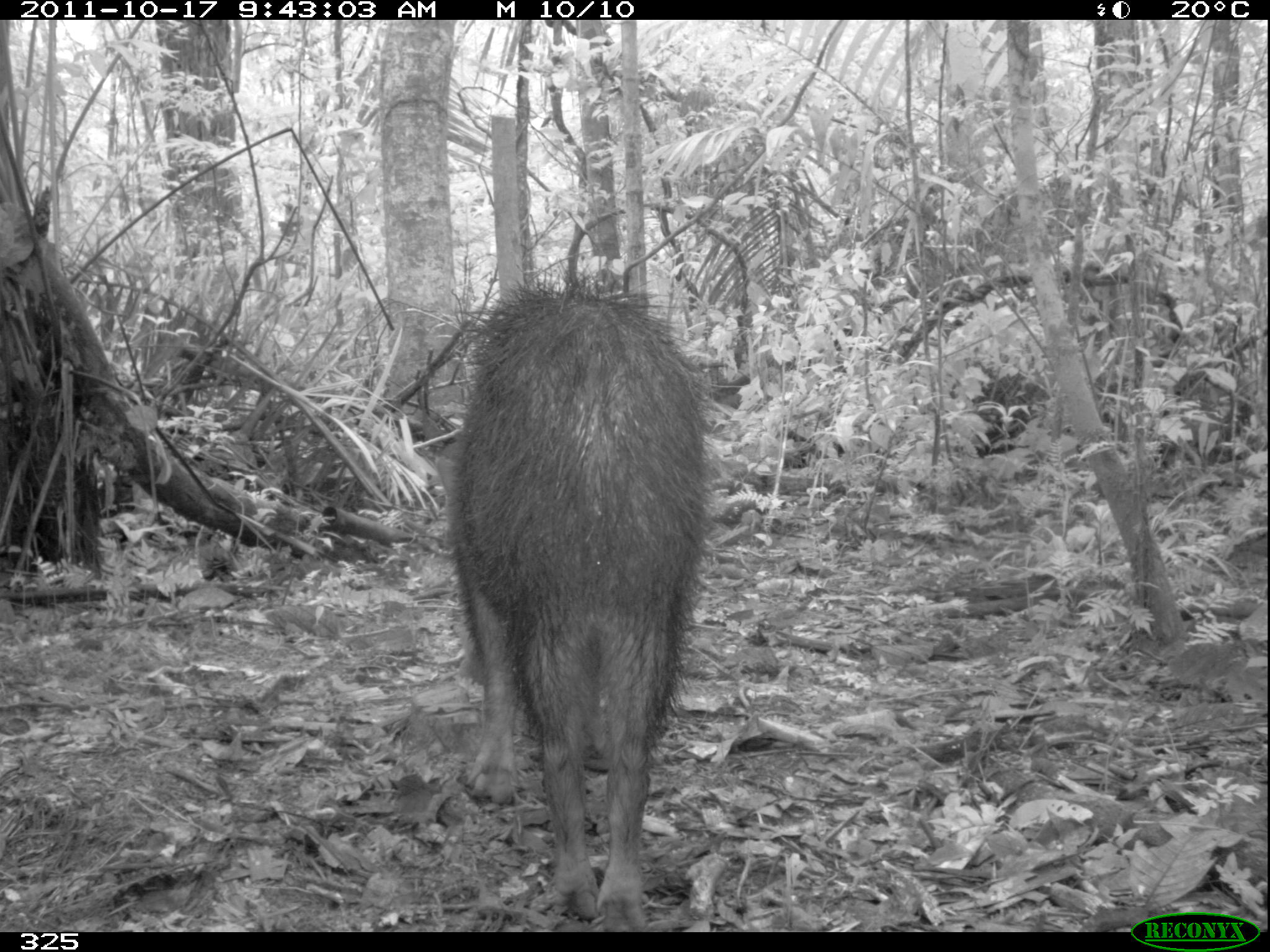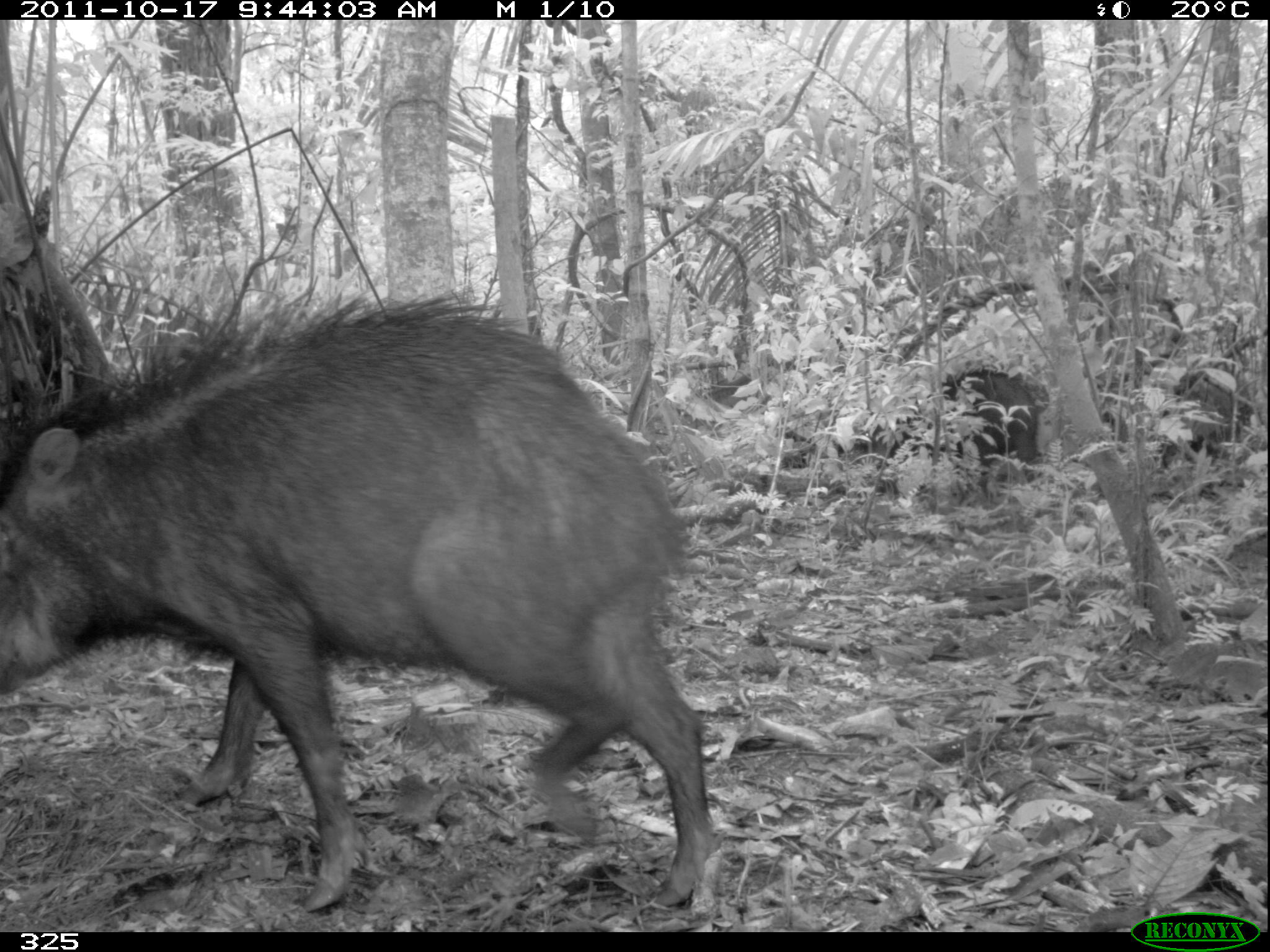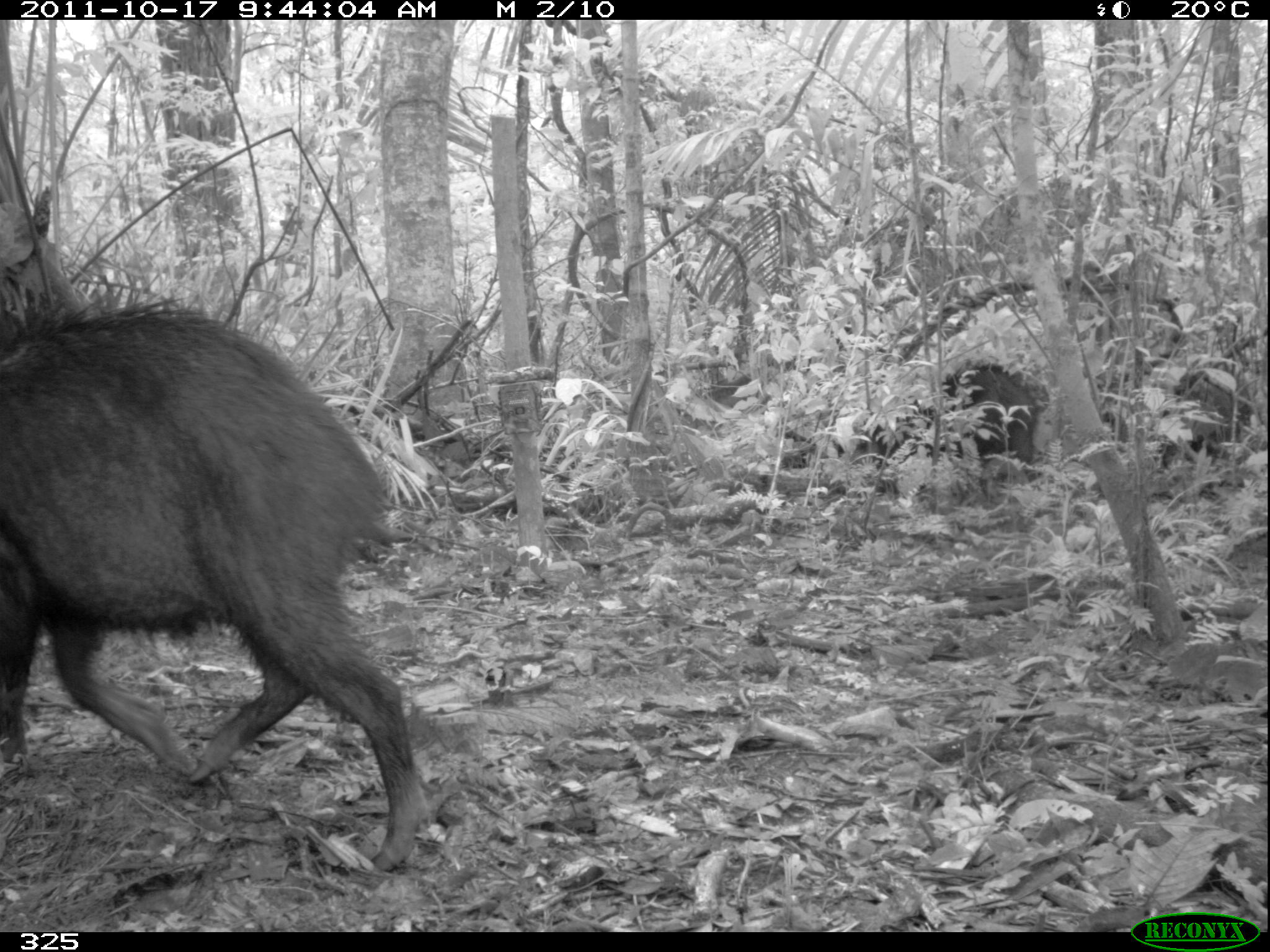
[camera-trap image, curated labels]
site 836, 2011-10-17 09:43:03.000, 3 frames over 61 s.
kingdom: Animalia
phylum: Chordata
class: Mammalia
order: Artiodactyla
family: Tayassuidae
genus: Tayassu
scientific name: Tayassu pecari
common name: white-lipped peccary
Tayassu pecari (white-lipped peccary).